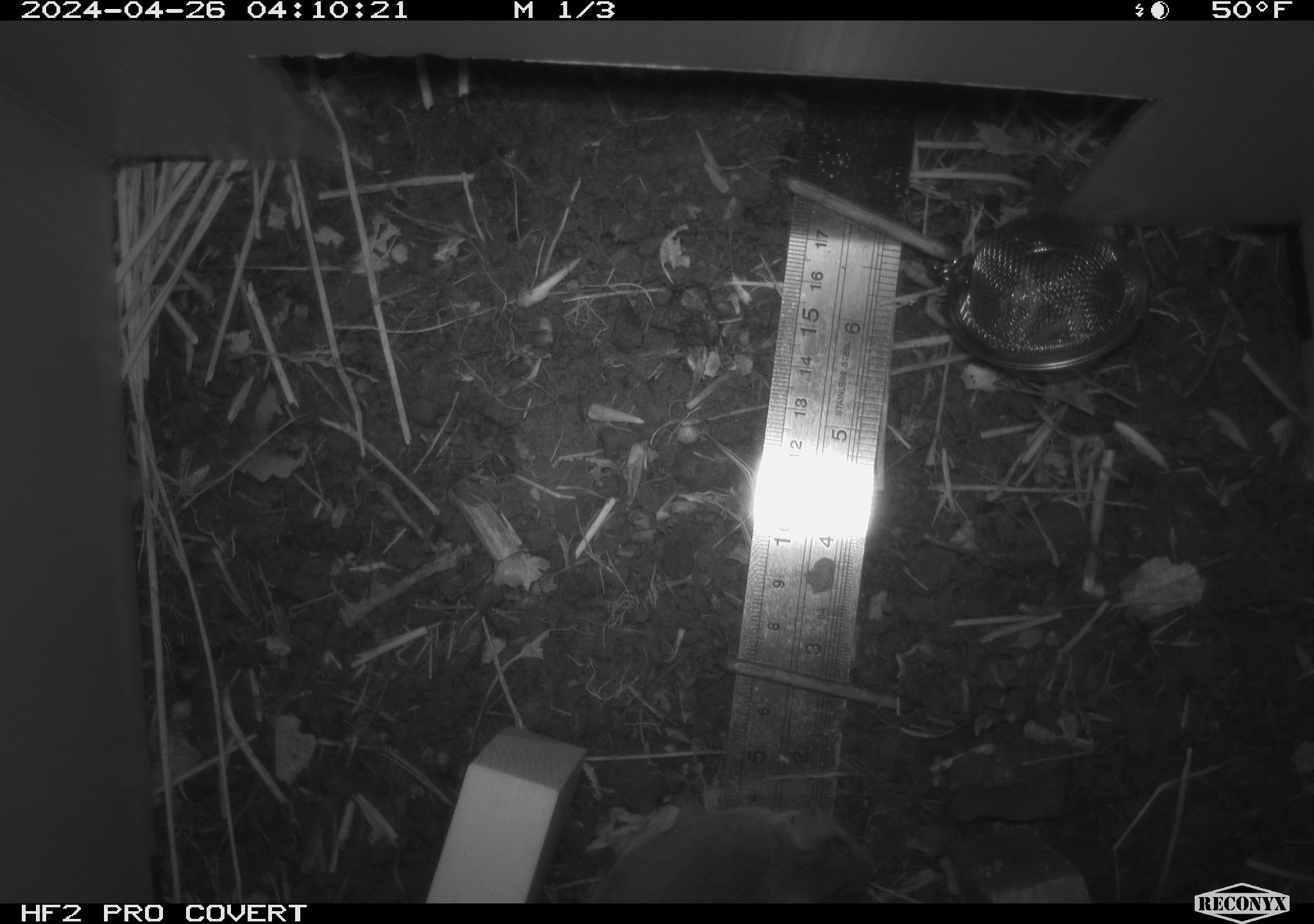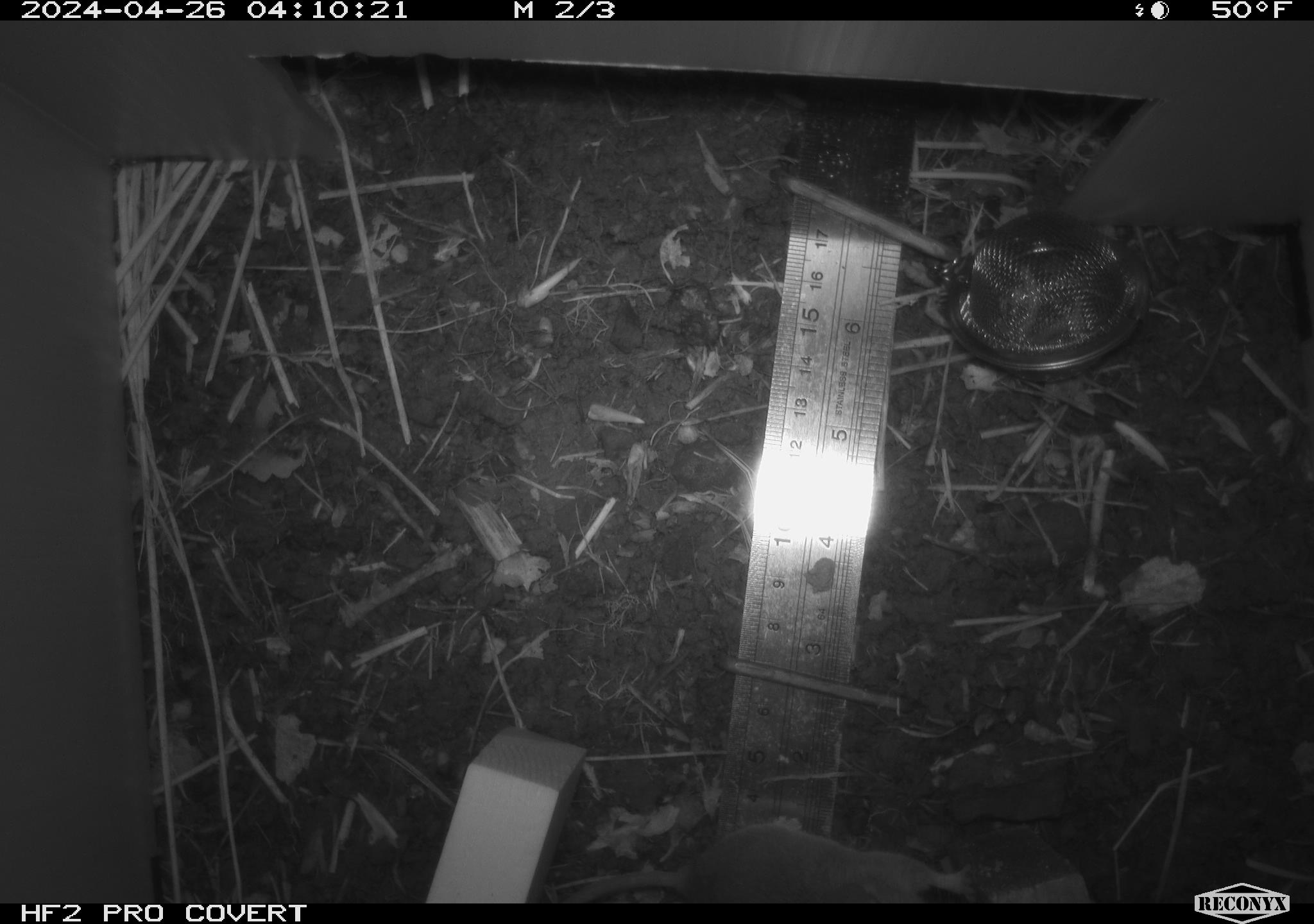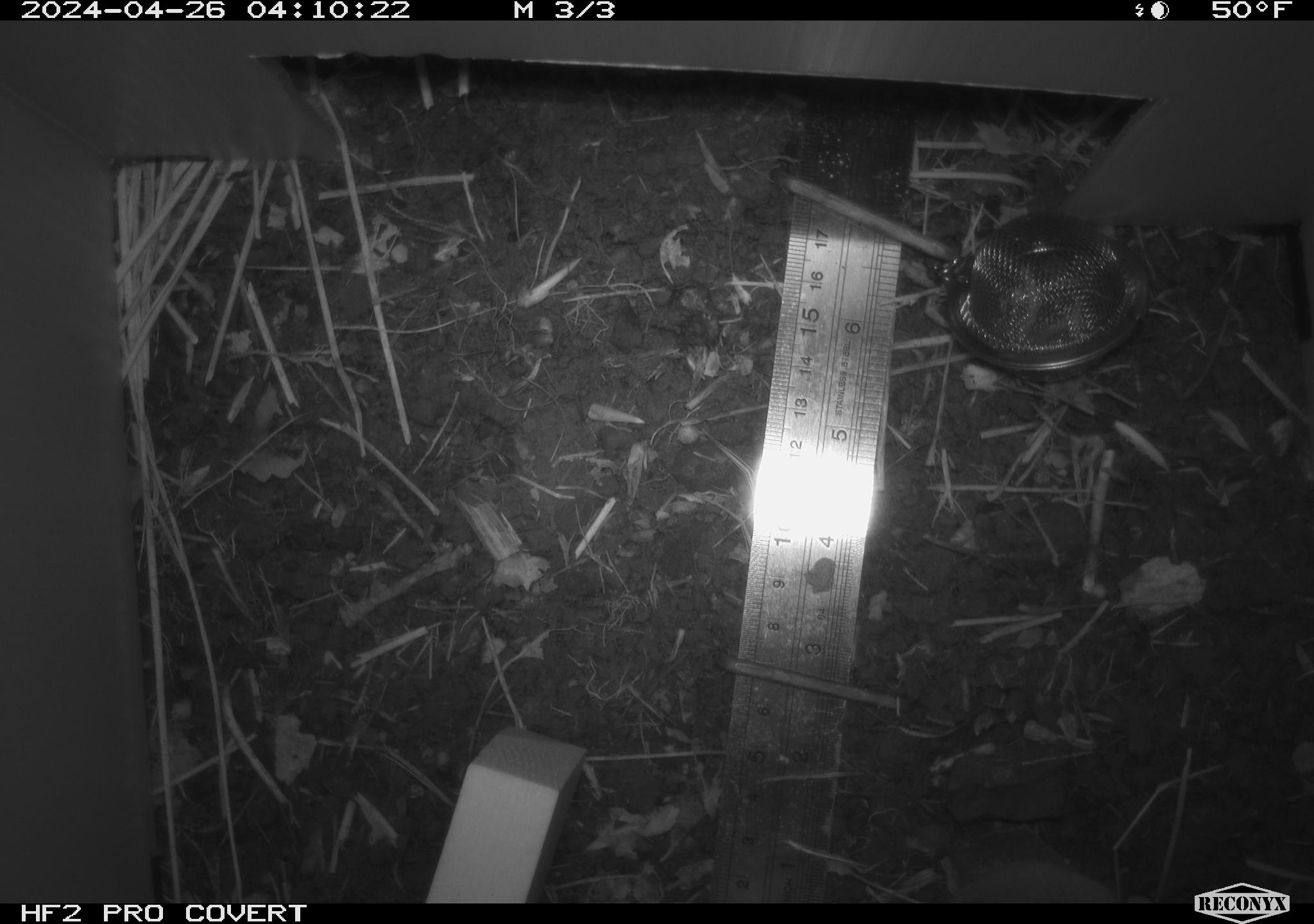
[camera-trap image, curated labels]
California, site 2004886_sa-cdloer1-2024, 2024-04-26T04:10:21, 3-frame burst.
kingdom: Animalia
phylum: Chordata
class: Mammalia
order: Rodentia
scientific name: Rodentia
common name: mouse species